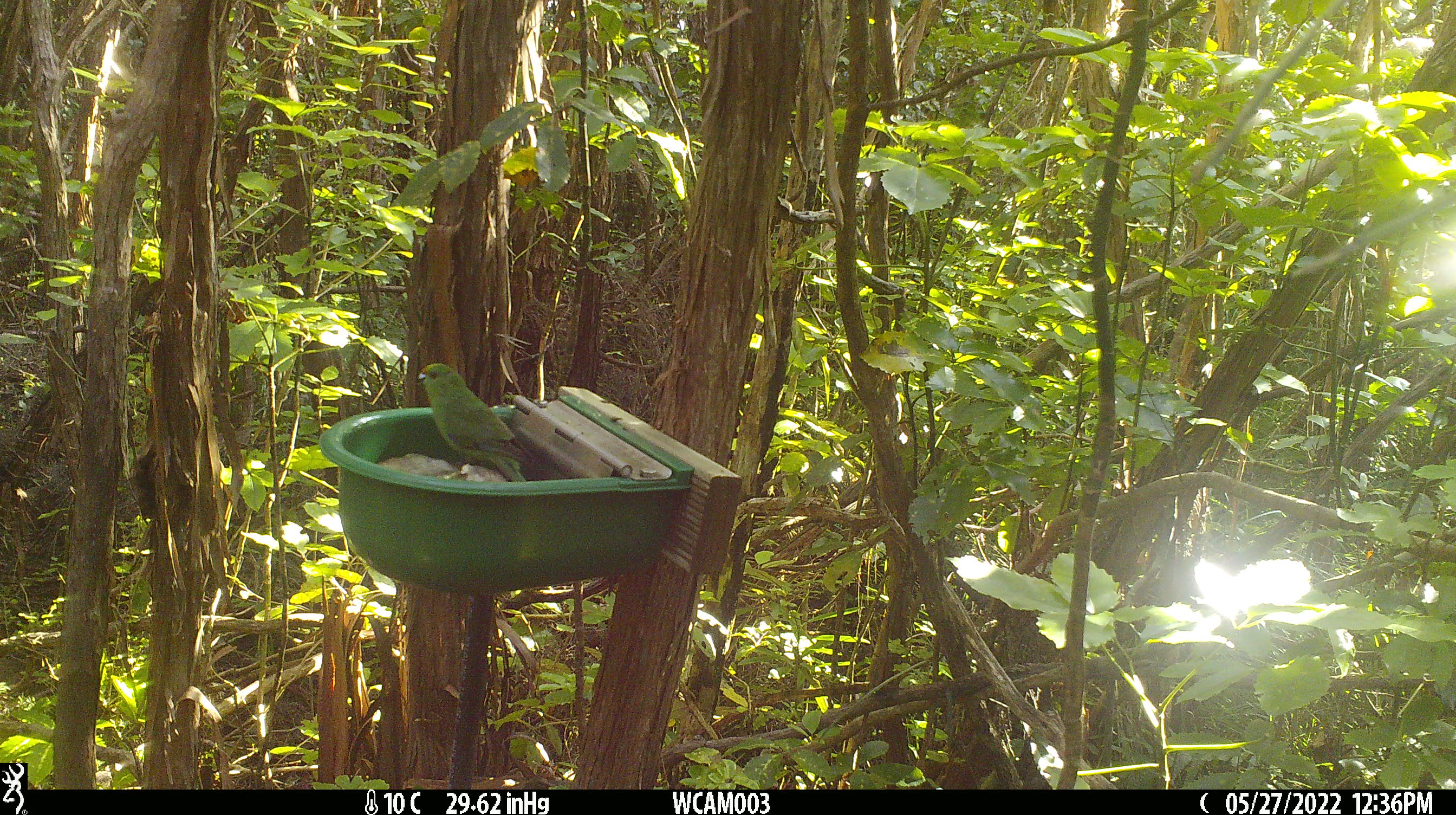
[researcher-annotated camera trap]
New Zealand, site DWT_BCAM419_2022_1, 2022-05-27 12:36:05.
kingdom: Animalia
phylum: Chordata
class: Aves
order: Psittaciformes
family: Psittaculidae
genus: Cyanoramphus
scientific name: Cyanoramphus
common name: parakeet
Parakeet (Cyanoramphus).